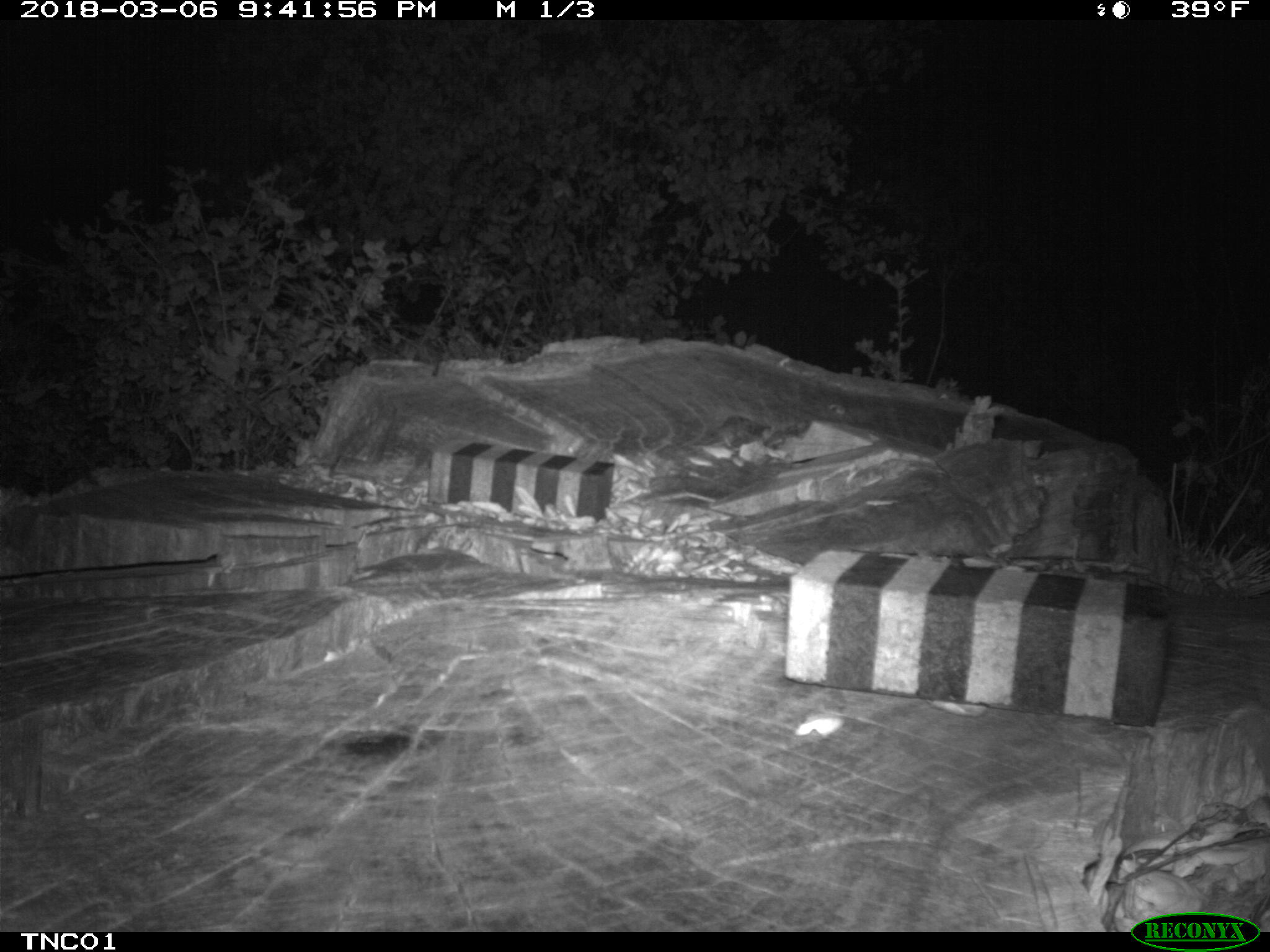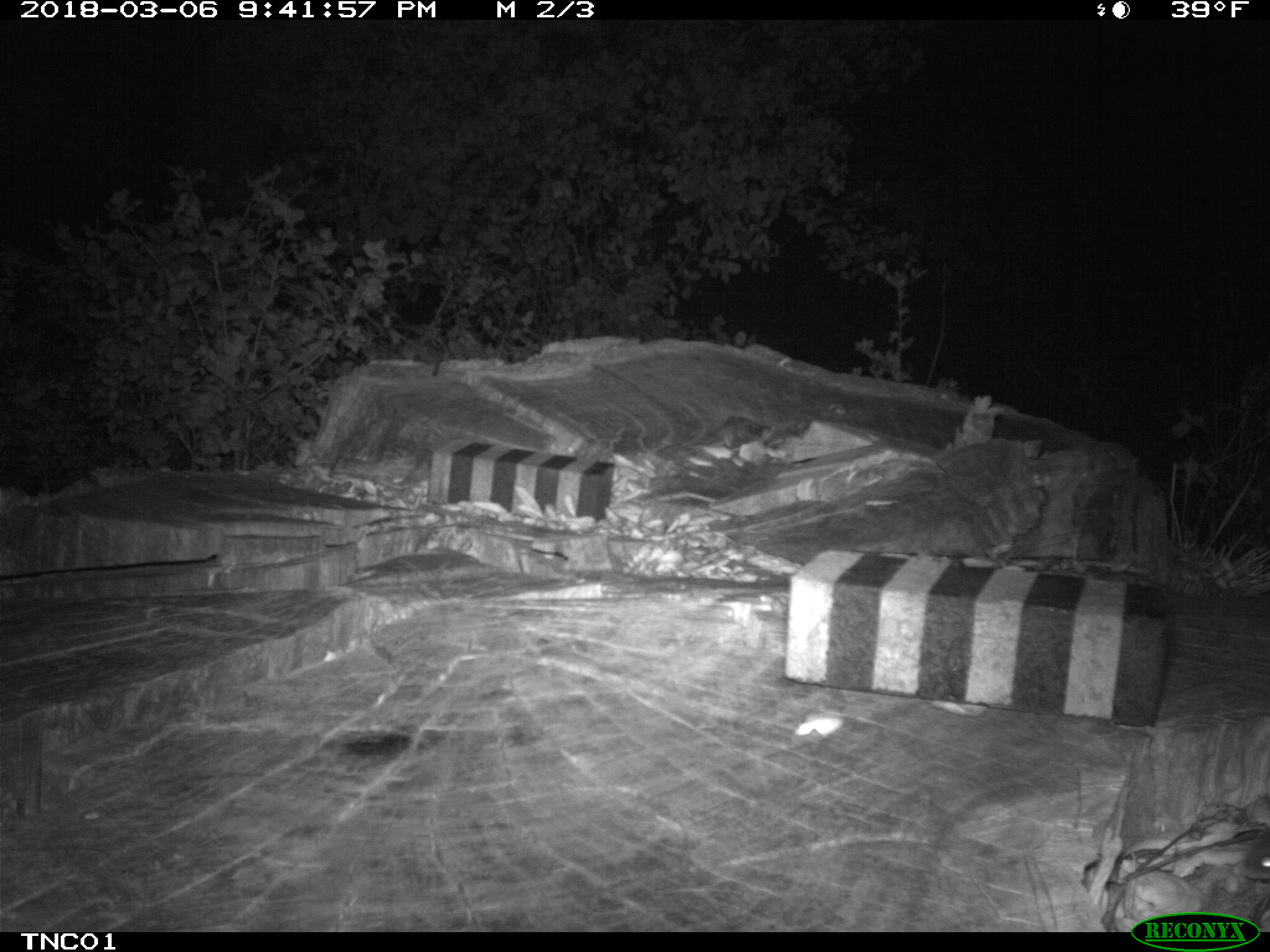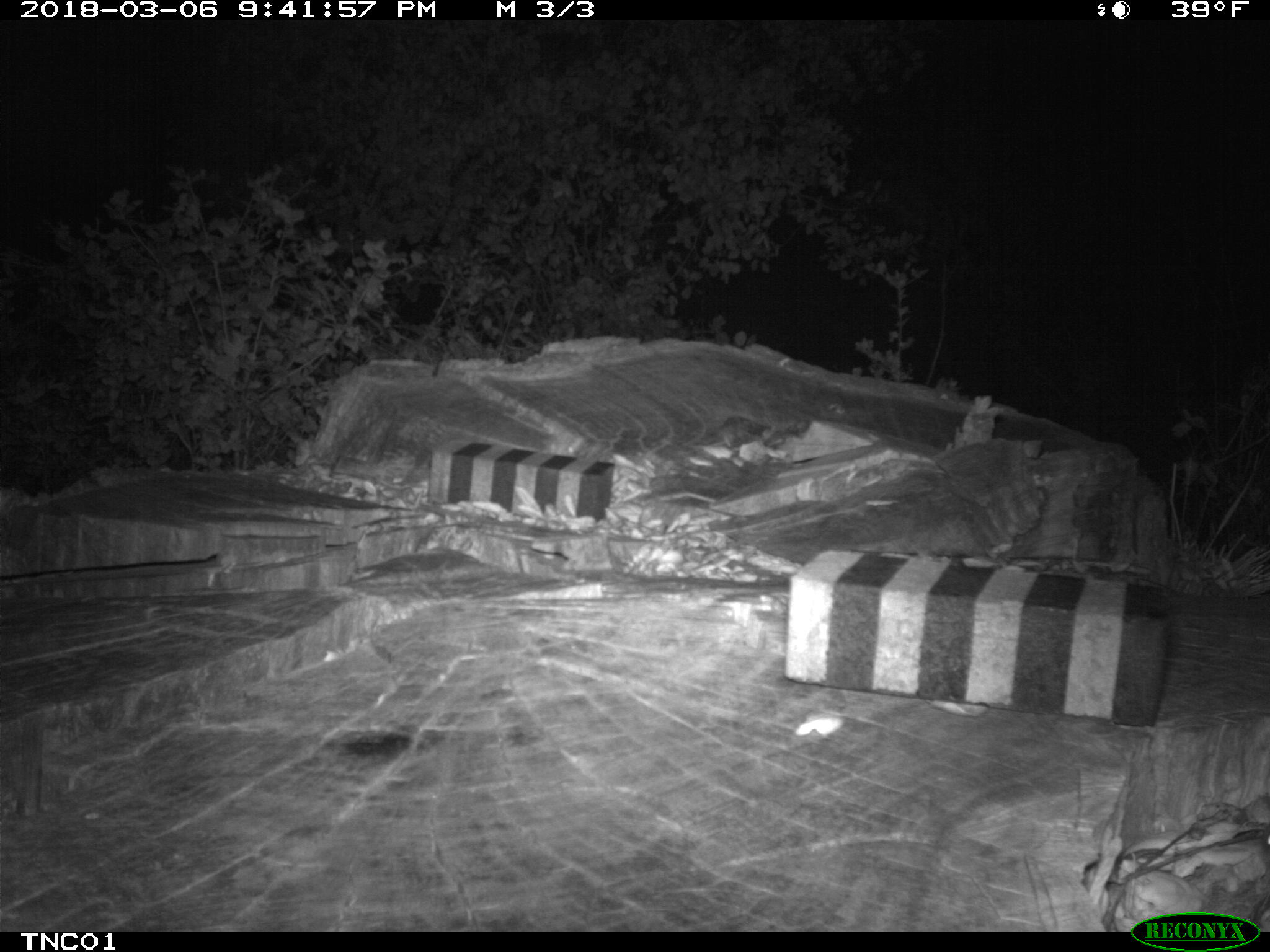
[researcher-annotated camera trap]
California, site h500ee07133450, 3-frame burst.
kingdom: Animalia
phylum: Chordata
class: Mammalia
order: Rodentia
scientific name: Rodentia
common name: rodent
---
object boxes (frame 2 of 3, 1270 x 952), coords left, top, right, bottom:
rodent: 1242, 831, 1269, 879